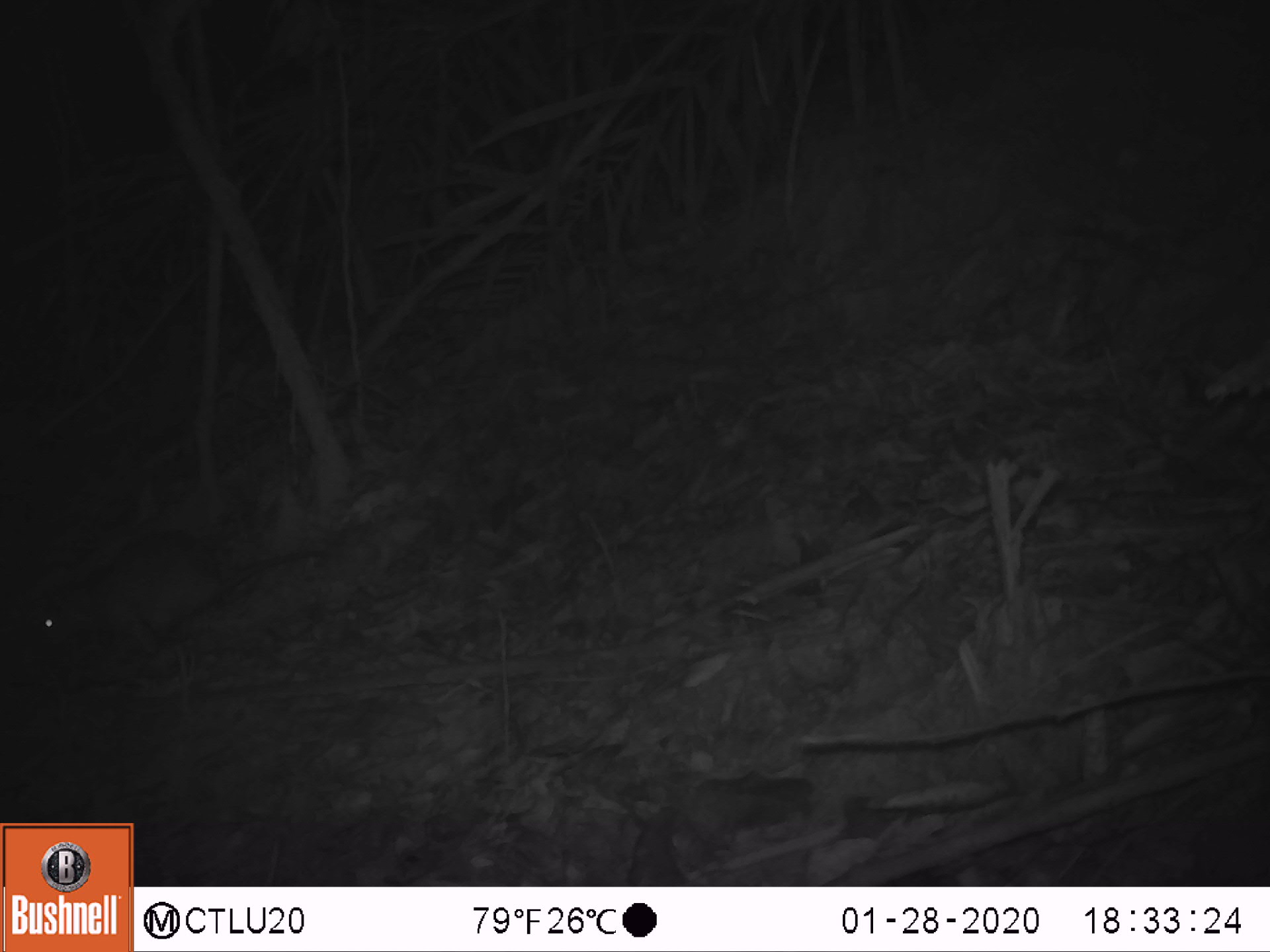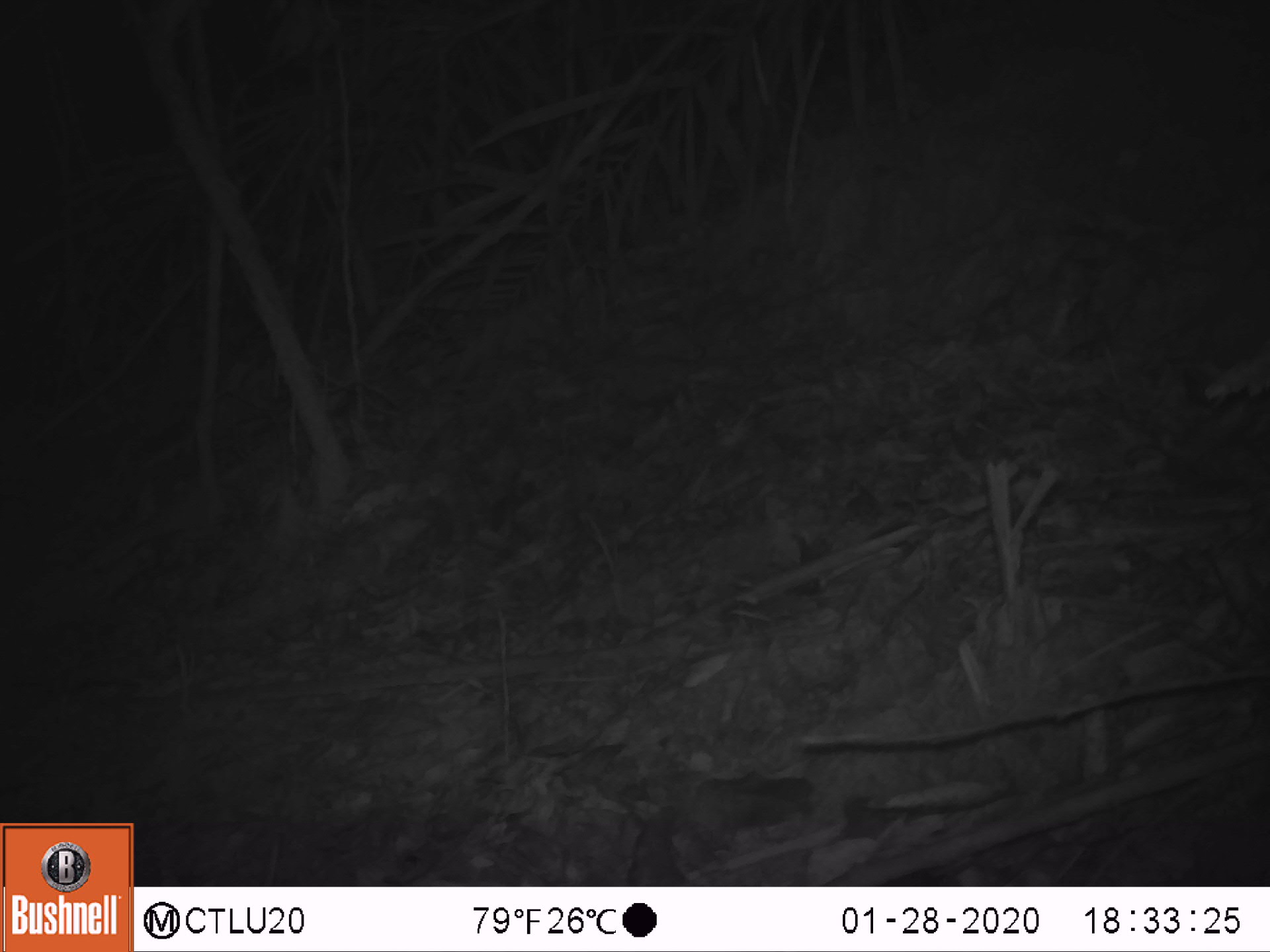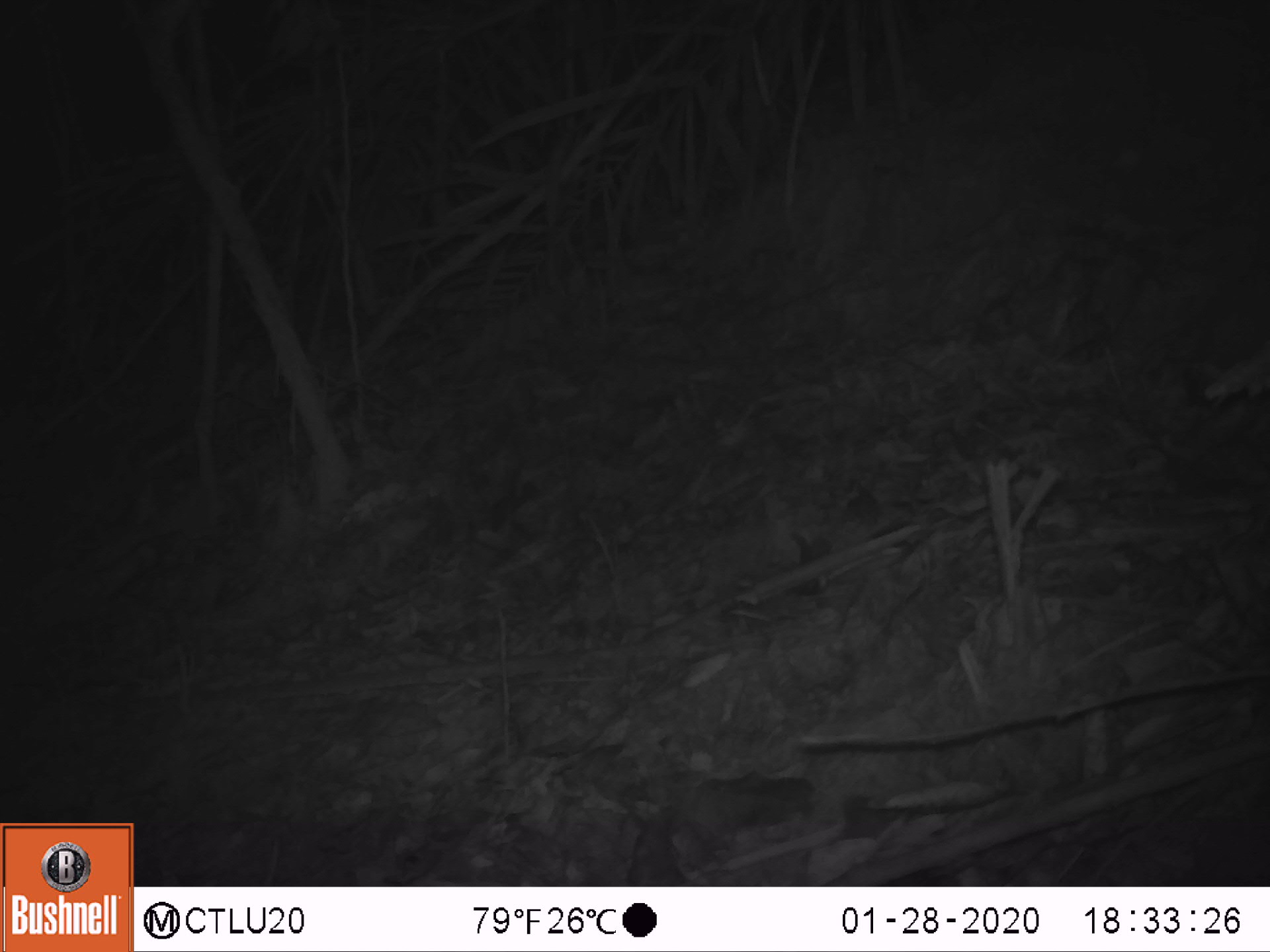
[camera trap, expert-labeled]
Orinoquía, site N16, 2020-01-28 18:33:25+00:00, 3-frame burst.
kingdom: Animalia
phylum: Chordata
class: Mammalia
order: Rodentia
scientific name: Rodentia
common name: rodent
Rodent (Rodentia).